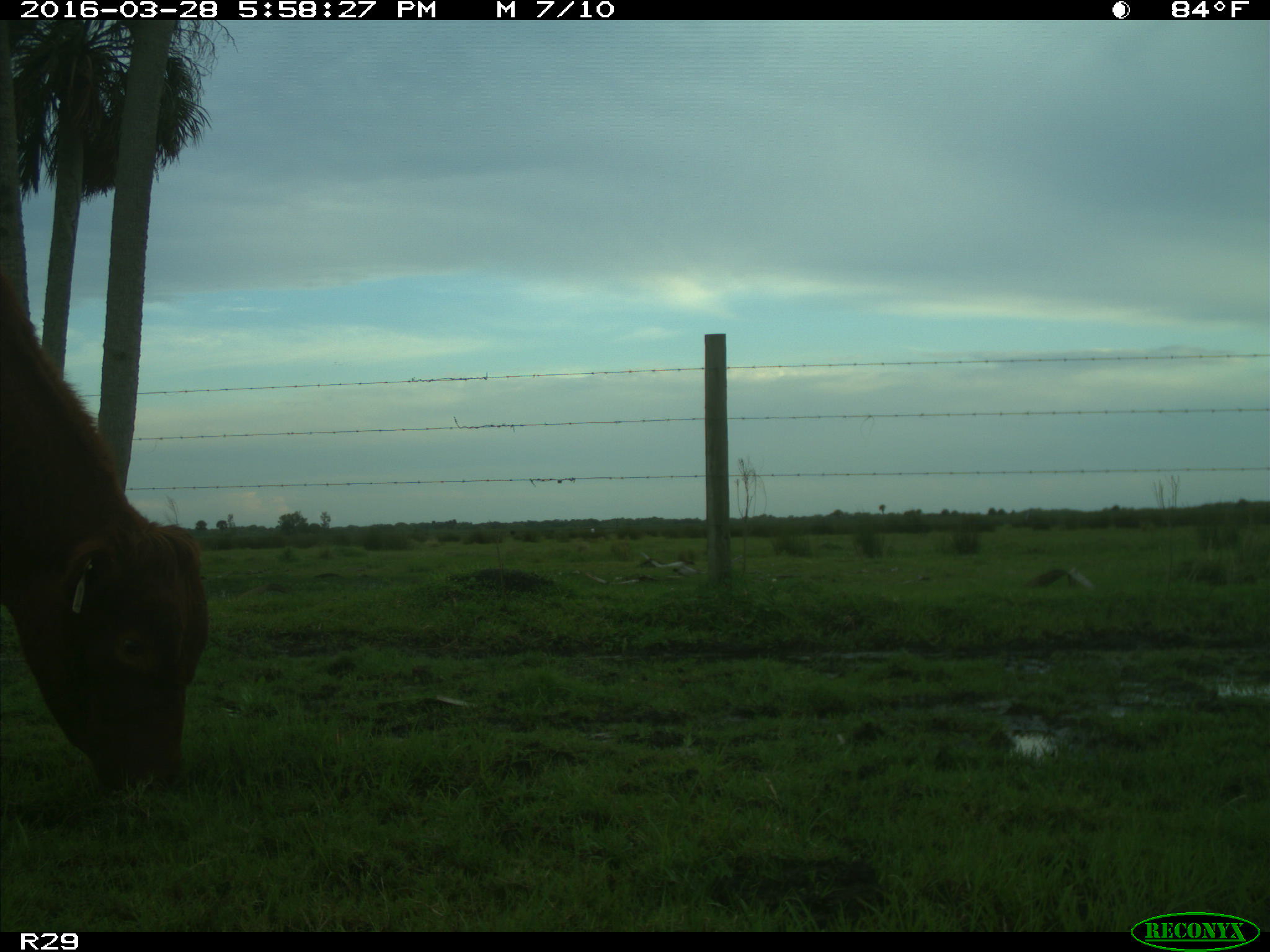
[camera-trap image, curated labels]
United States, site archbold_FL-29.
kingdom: Animalia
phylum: Chordata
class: Mammalia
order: Artiodactyla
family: Bovidae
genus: Bos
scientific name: Bos taurus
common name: domestic cow